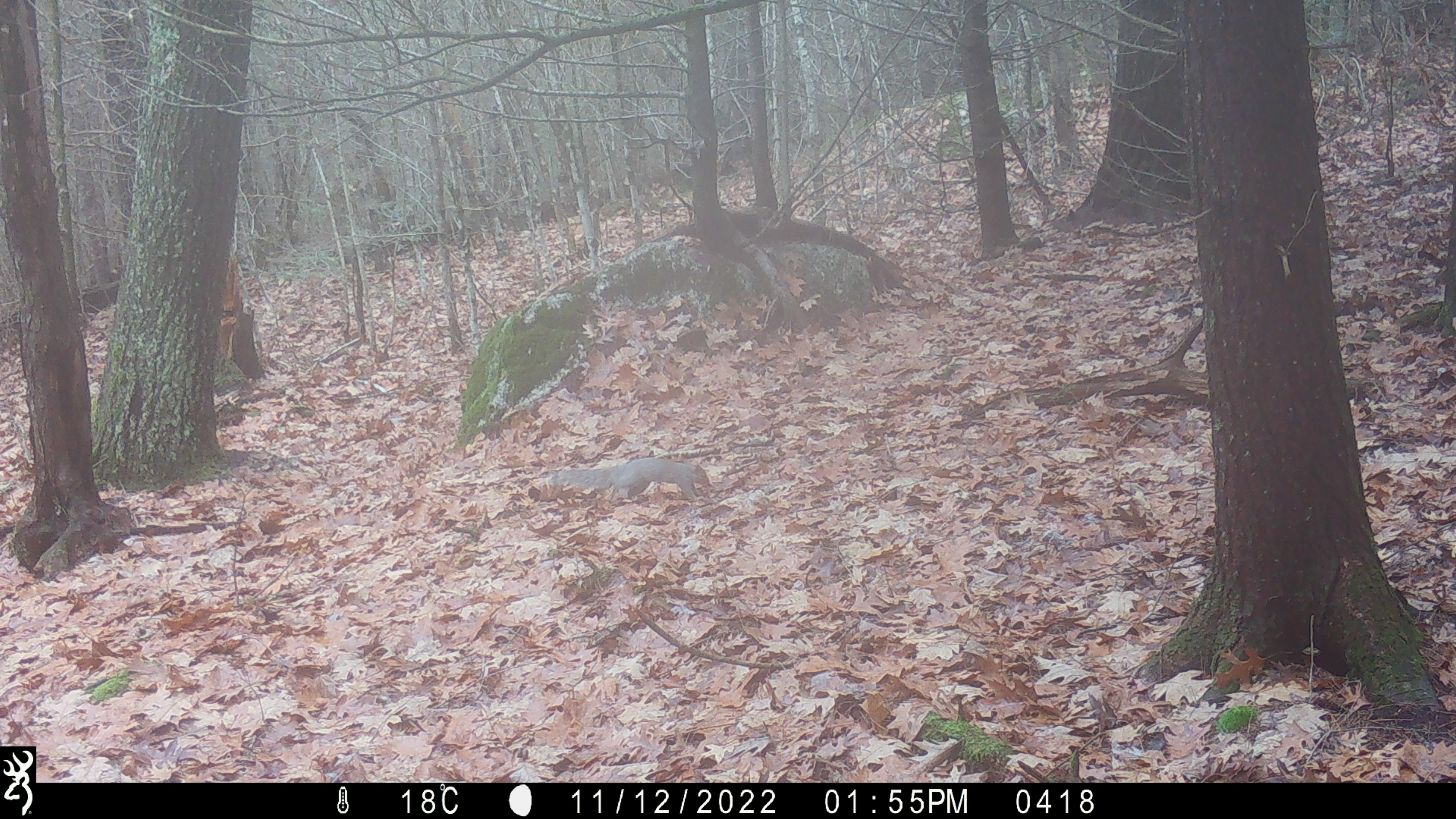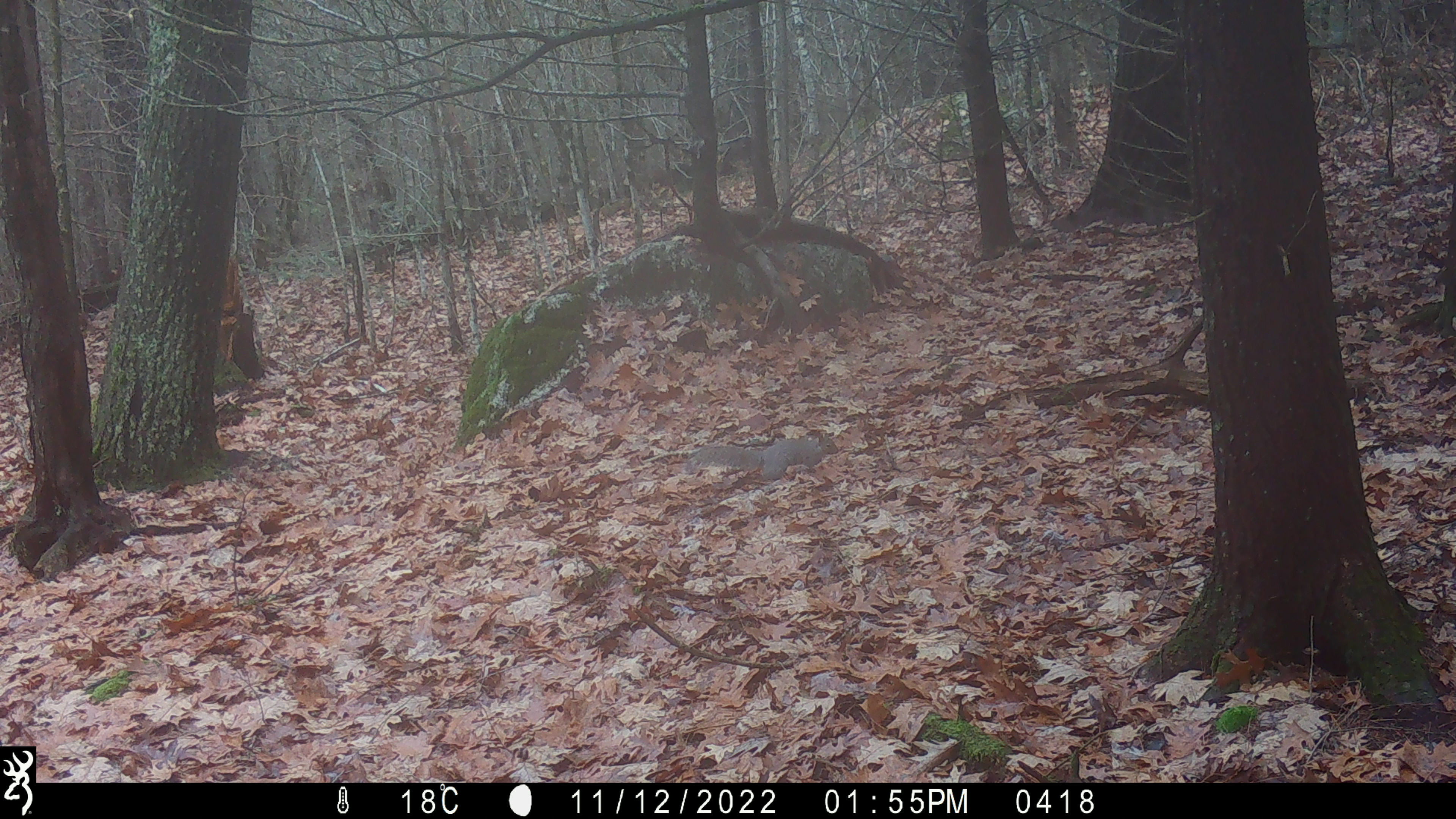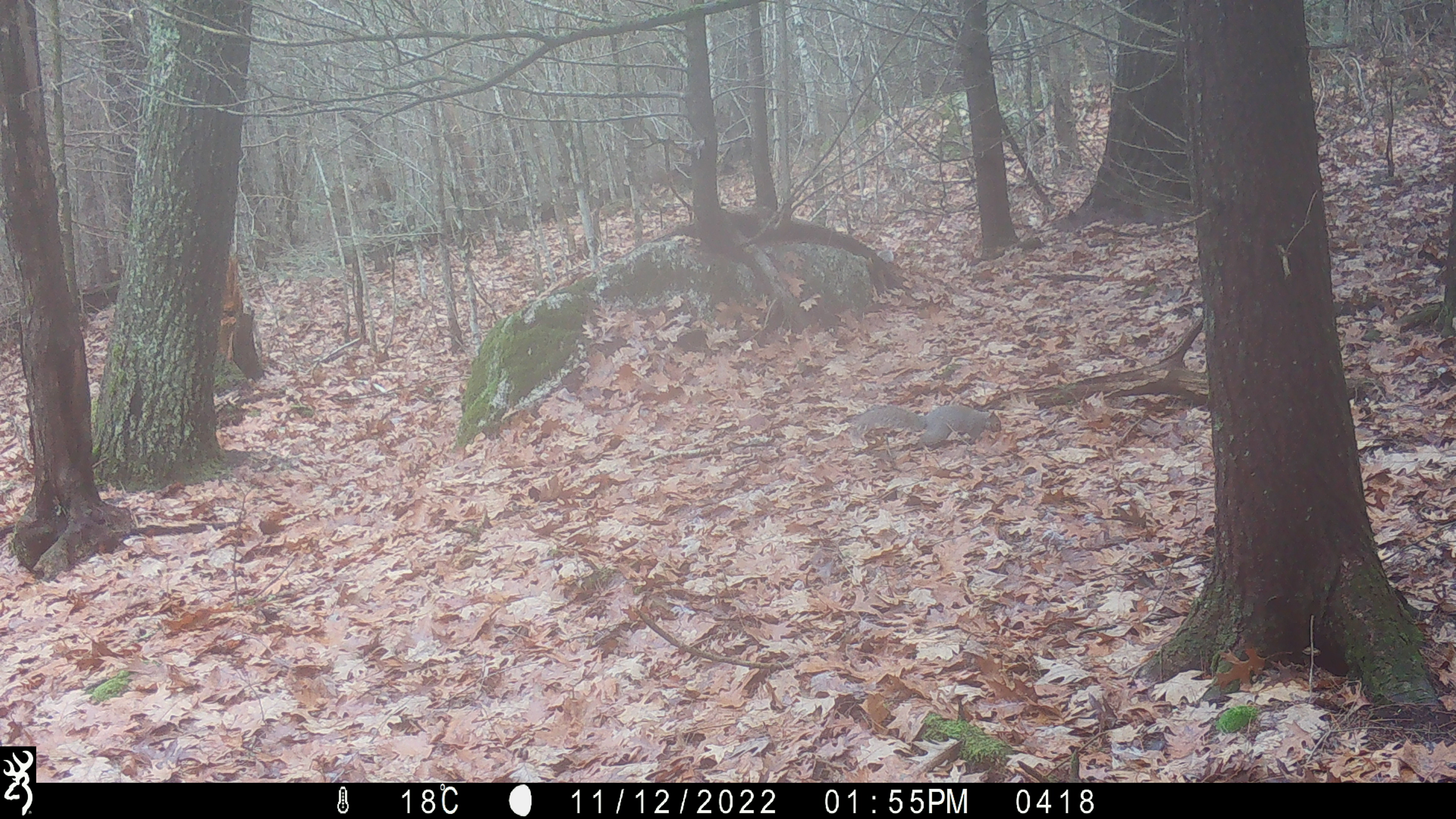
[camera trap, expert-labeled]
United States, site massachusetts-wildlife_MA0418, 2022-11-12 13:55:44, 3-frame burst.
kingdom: Animalia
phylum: Chordata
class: Mammalia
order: Rodentia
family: Sciuridae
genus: Sciurus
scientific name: Sciurus carolinensis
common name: gray squirrel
Gray squirrel (Sciurus carolinensis).